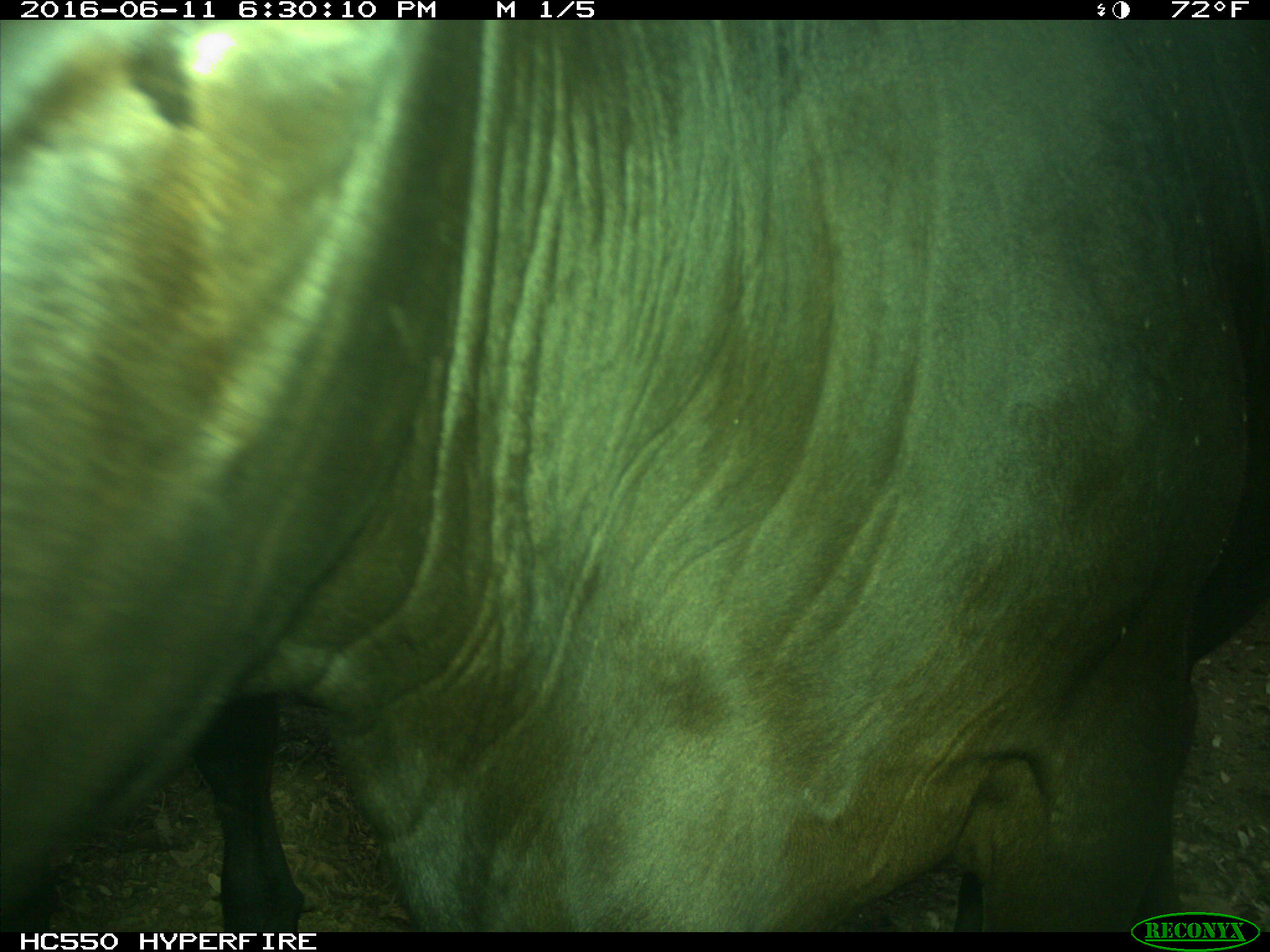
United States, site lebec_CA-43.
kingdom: Animalia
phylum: Chordata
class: Mammalia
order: Artiodactyla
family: Bovidae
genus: Bos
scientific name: Bos taurus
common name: domestic cow